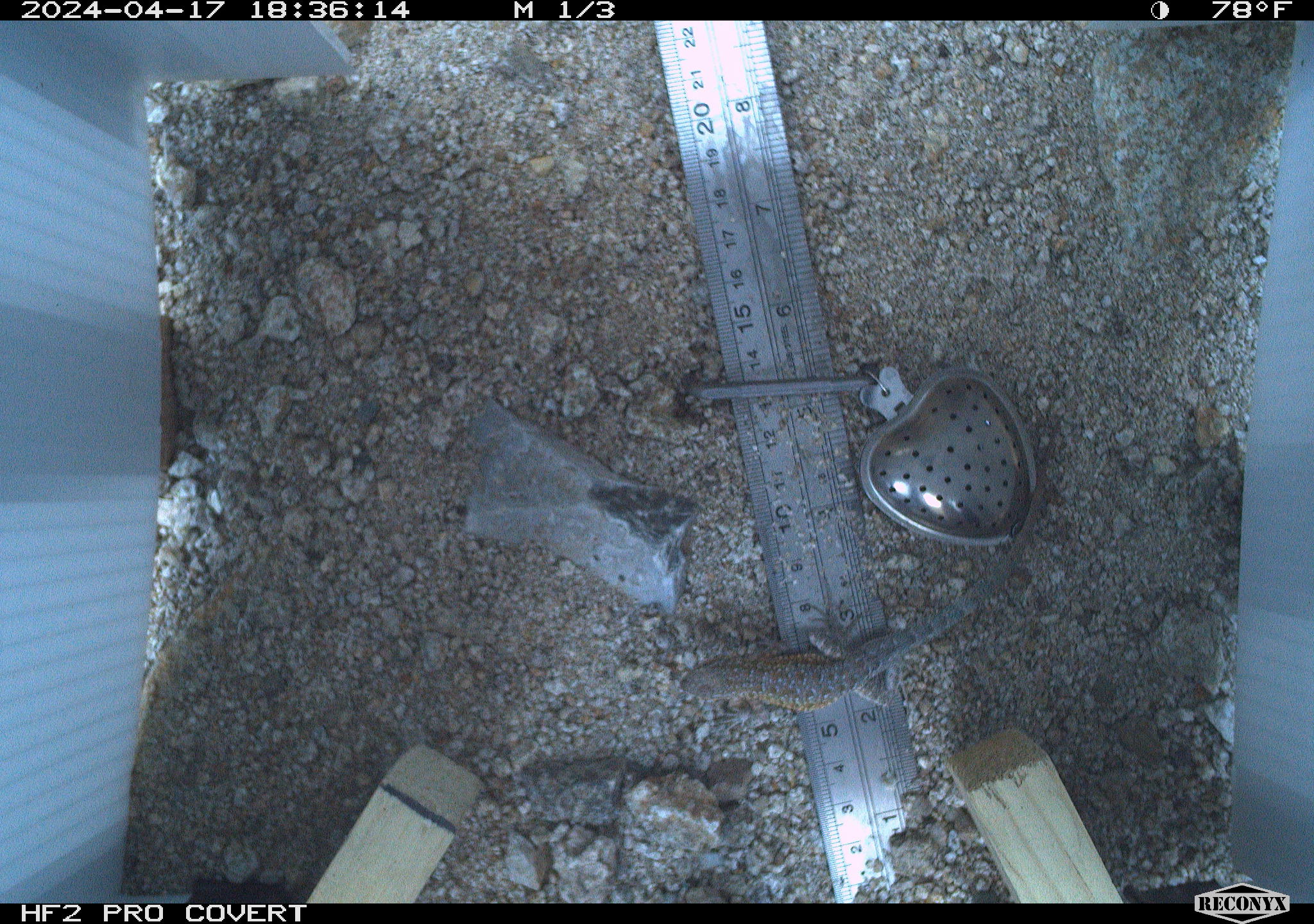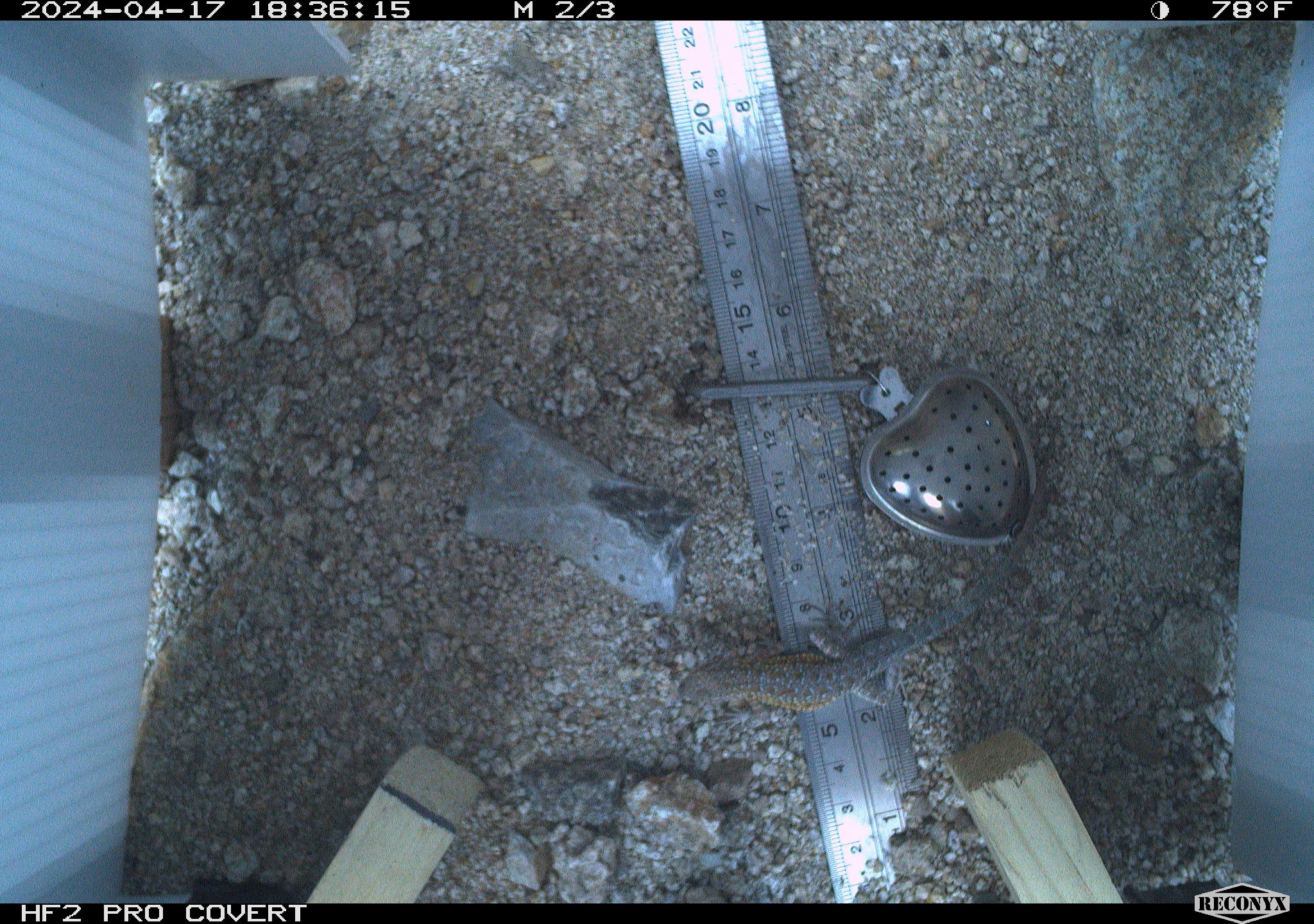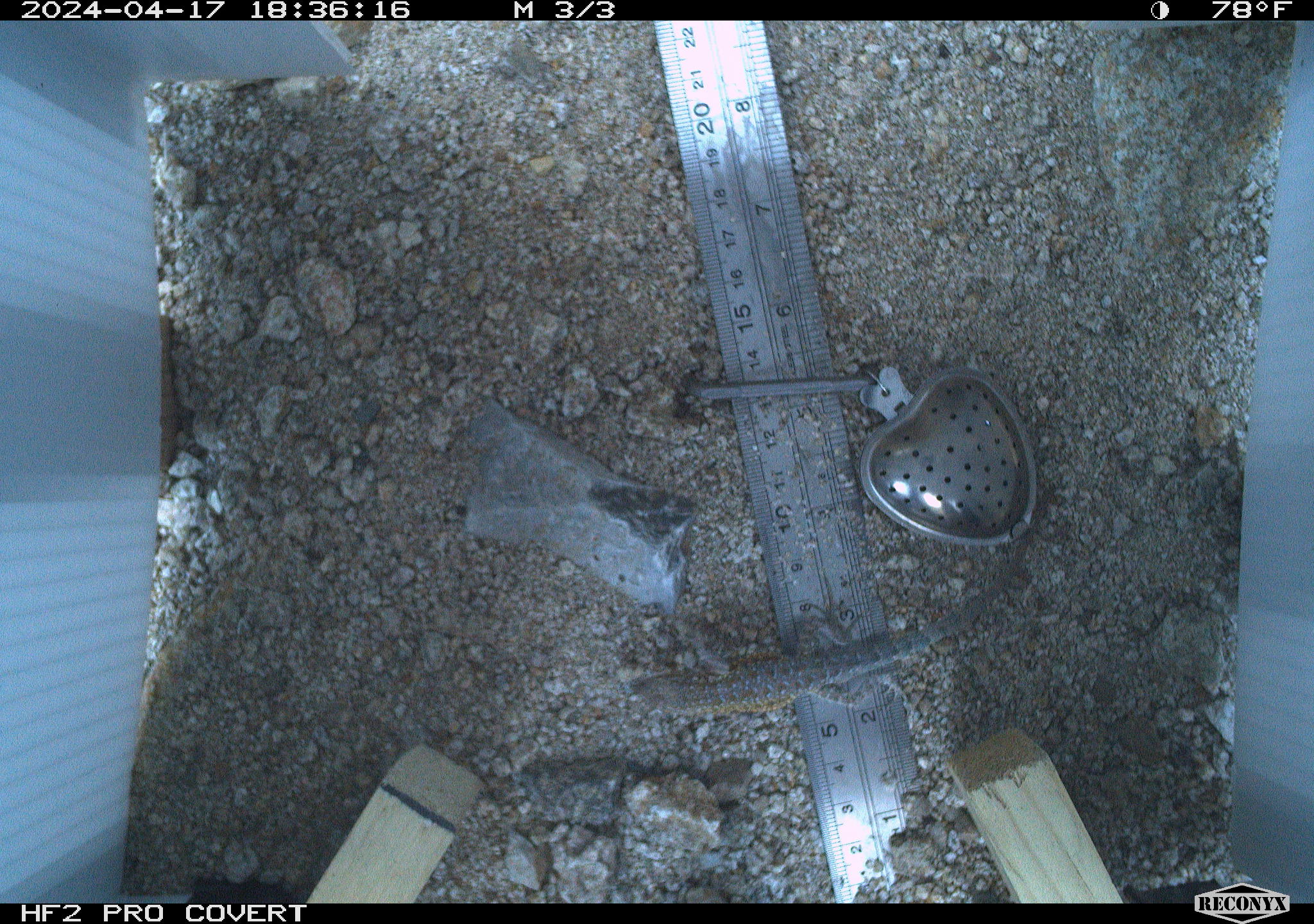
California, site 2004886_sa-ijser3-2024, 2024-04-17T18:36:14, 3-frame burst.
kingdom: Animalia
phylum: Chordata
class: Reptilia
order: Squamata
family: Phrynosomatidae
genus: Uta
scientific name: Uta stansburiana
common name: common side-blotched lizard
Common side-blotched lizard (Uta stansburiana).